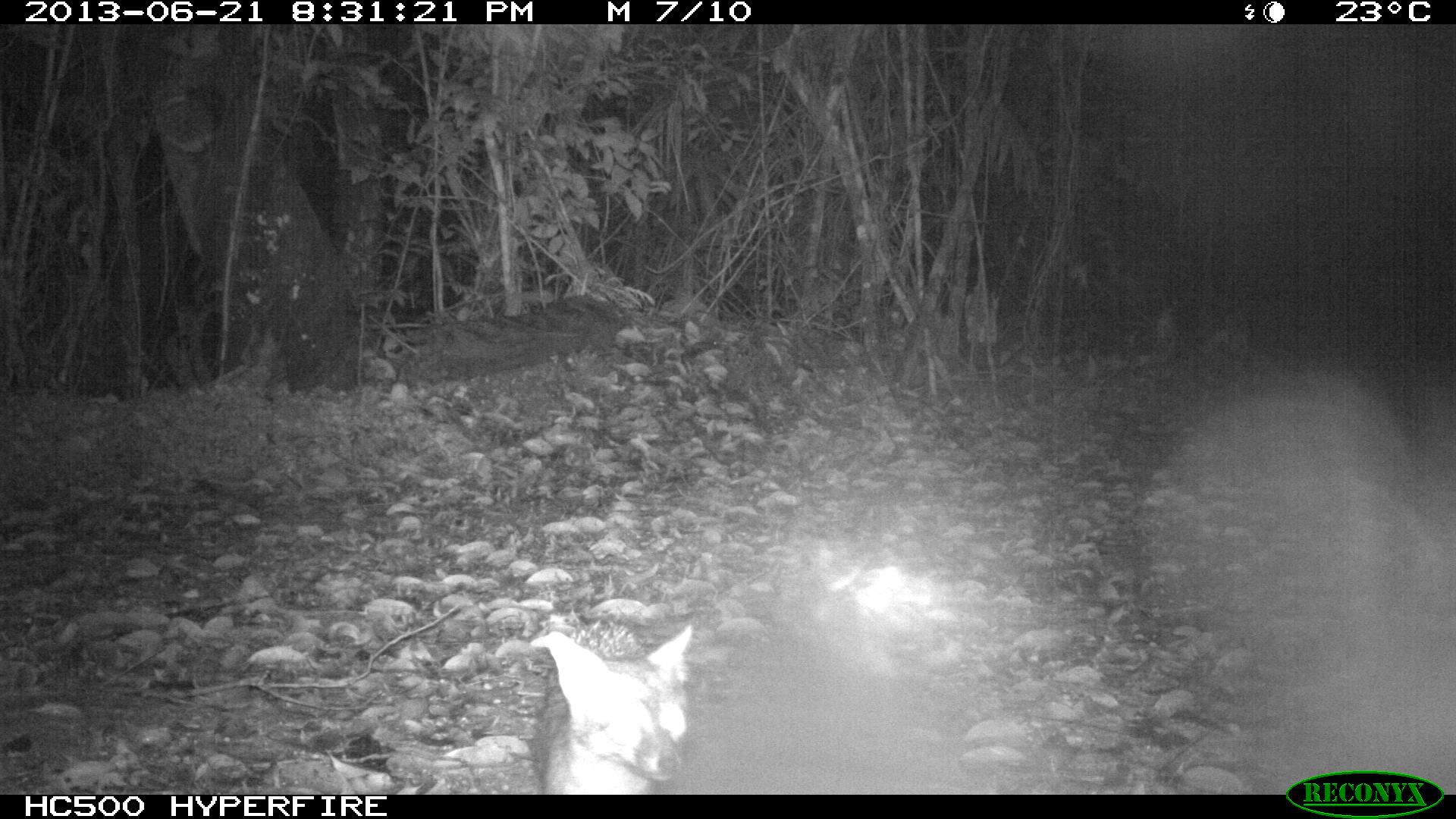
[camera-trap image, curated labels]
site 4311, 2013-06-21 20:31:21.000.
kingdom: Animalia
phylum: Chordata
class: Mammalia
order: Carnivora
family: Canidae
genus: Urocyon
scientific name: Urocyon cinereoargenteus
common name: gray fox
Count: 1.